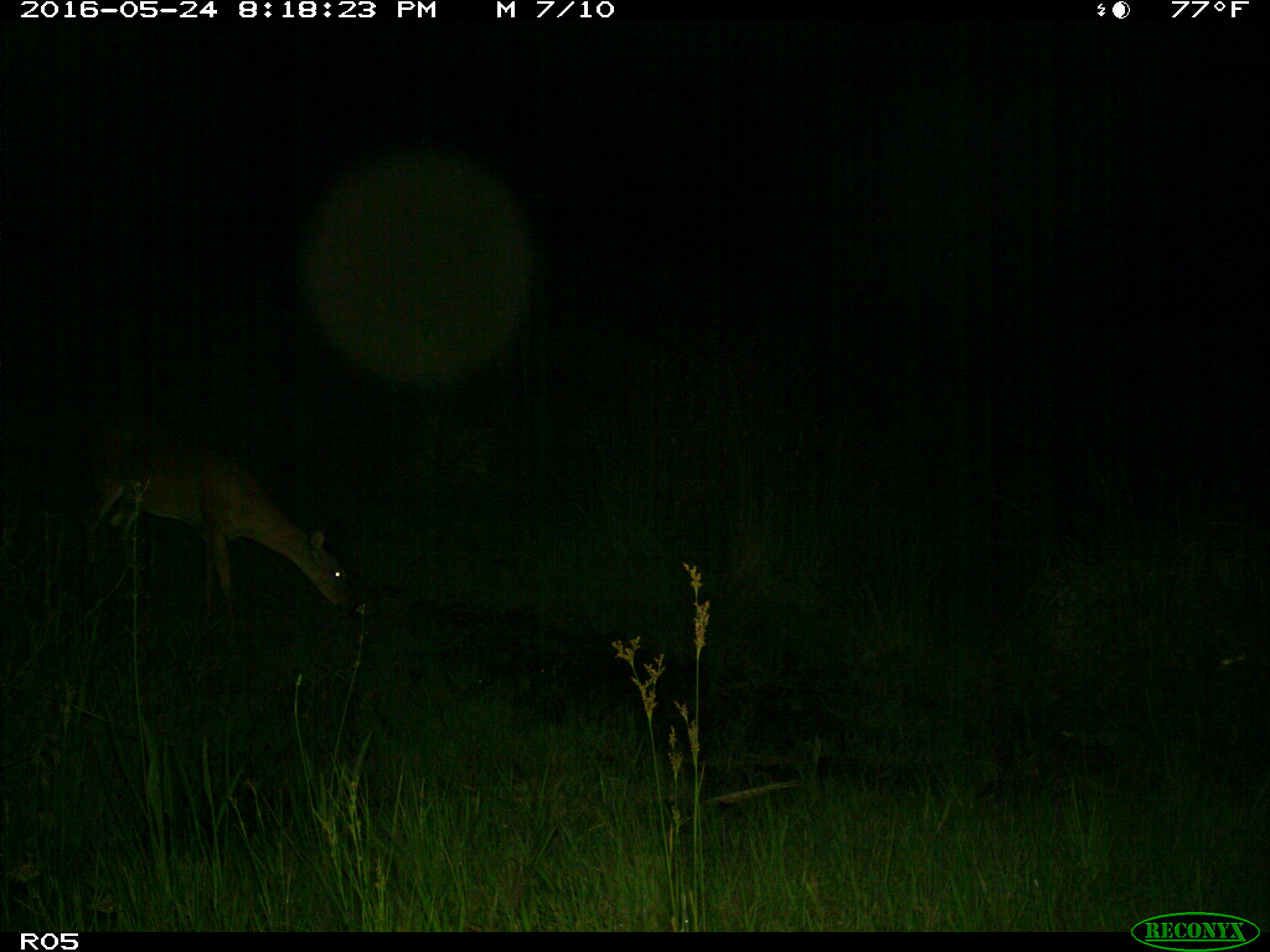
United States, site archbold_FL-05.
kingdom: Animalia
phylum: Chordata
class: Mammalia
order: Artiodactyla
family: Cervidae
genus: Odocoileus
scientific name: Odocoileus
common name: deer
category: unidentified deer